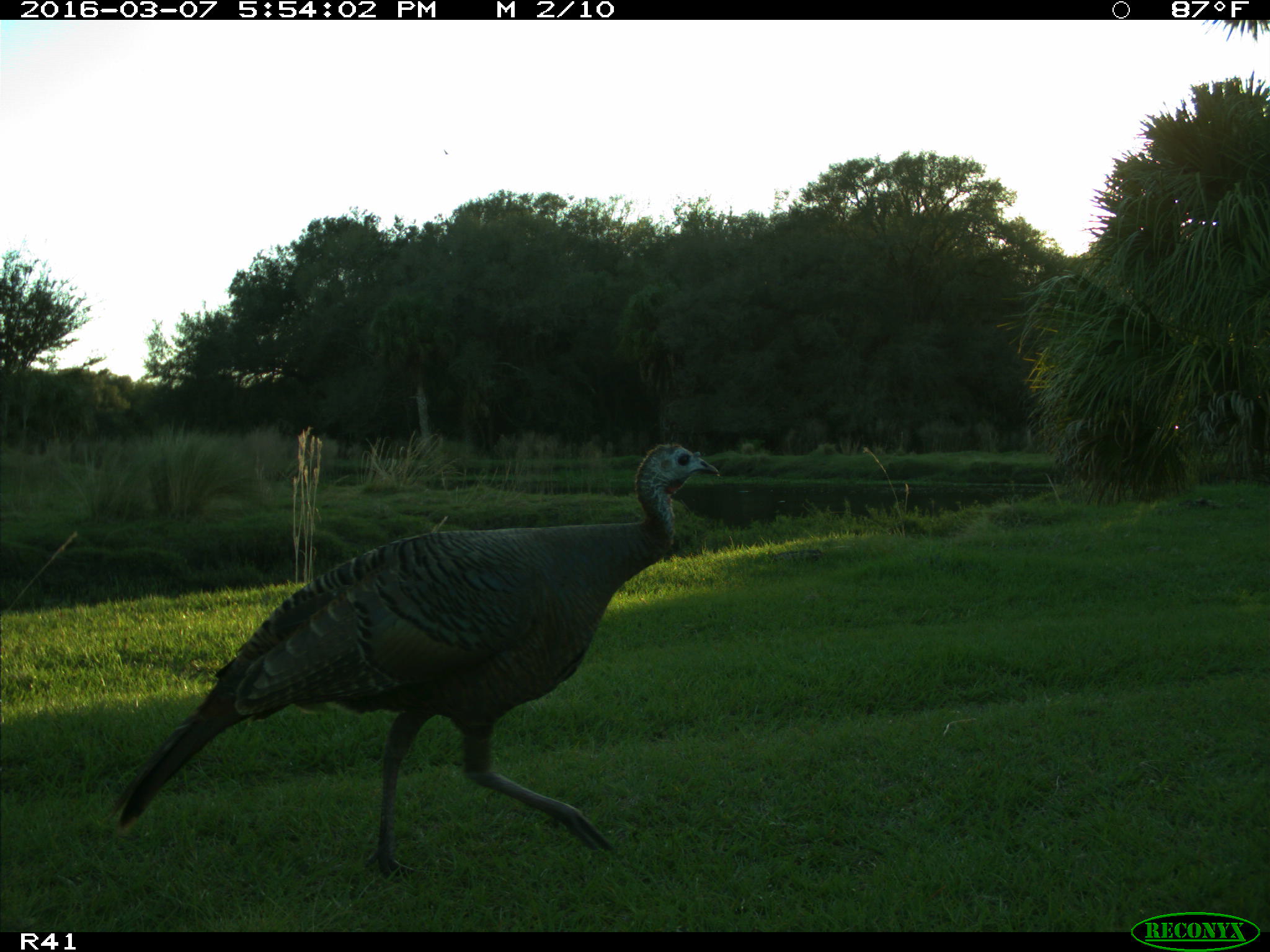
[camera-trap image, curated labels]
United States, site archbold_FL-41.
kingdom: Animalia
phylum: Chordata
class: Aves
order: Galliformes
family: Phasianidae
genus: Meleagris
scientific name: Meleagris gallopavo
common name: wild turkey